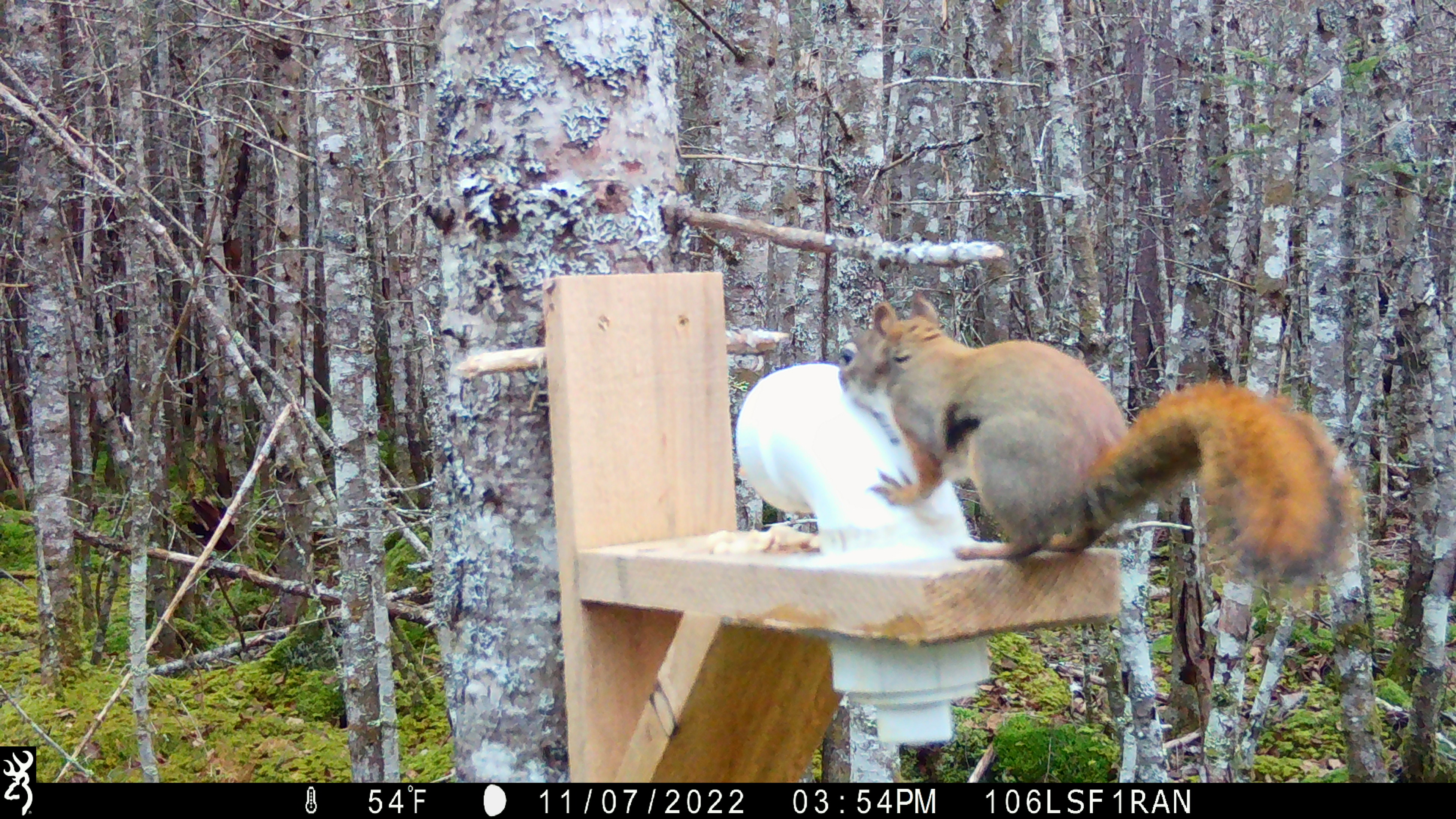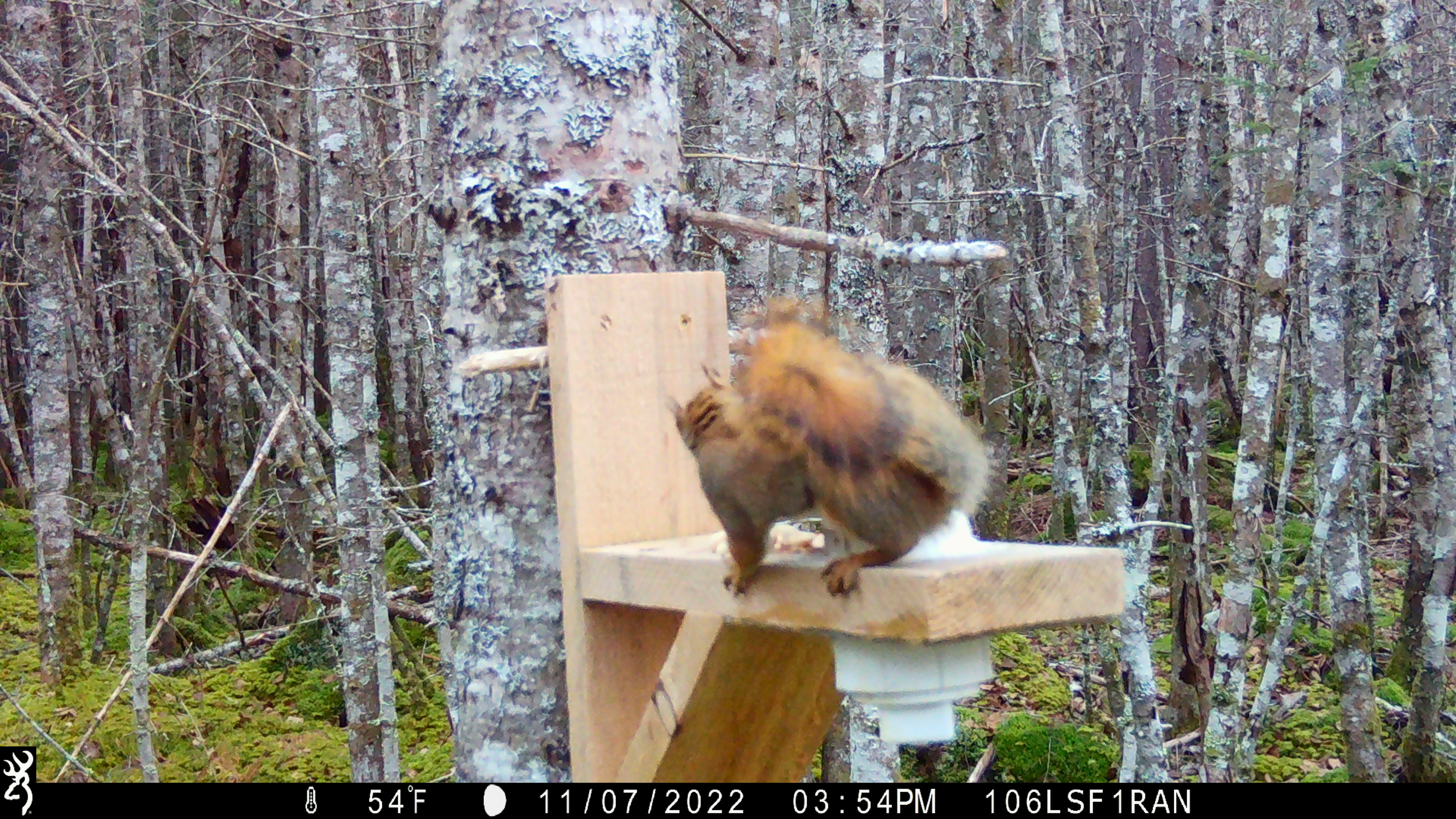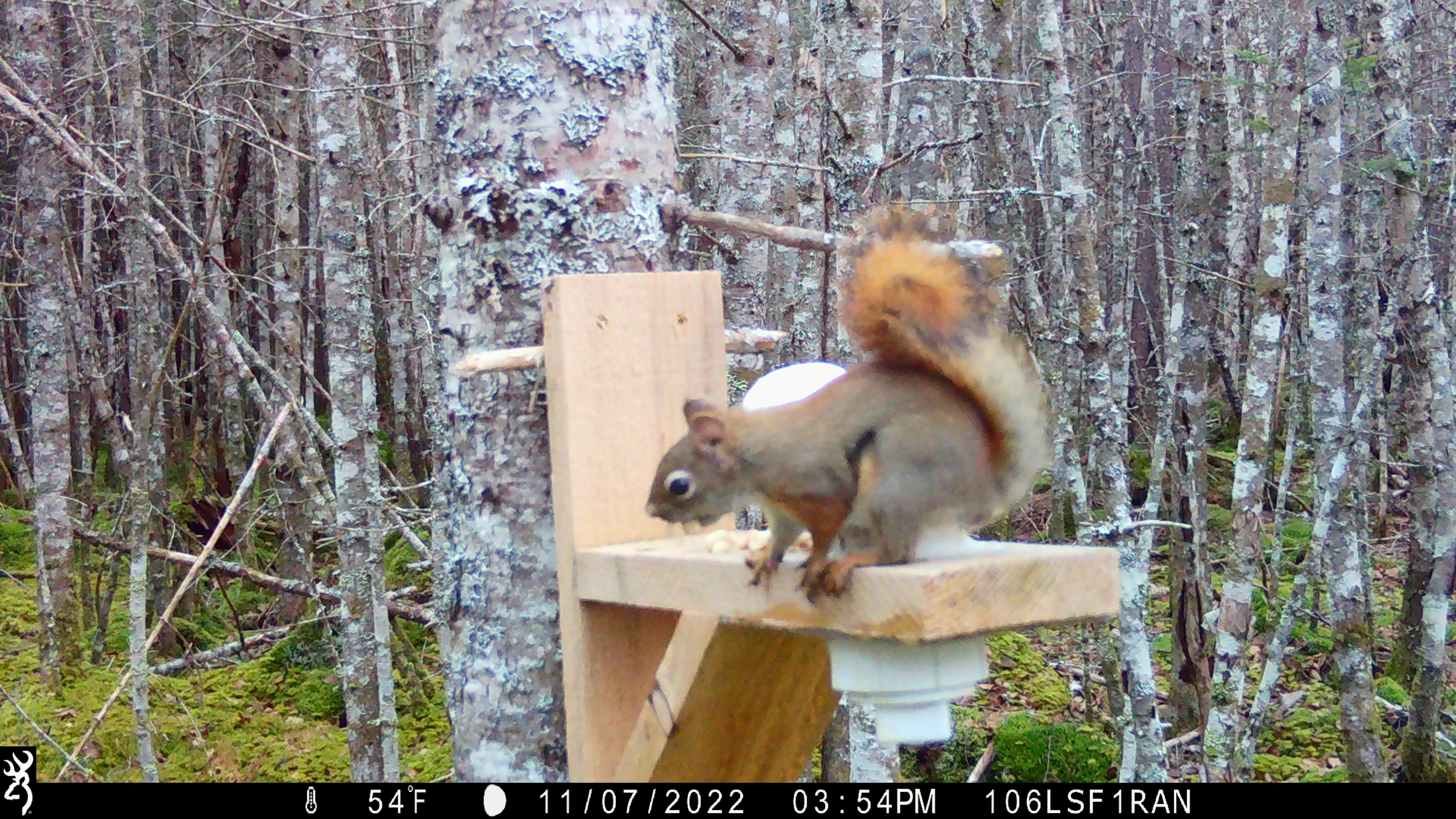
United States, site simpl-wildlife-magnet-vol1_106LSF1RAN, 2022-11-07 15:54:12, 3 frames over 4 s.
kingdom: Animalia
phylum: Chordata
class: Mammalia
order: Rodentia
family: Sciuridae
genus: Tamiasciurus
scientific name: Tamiasciurus hudsonicus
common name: red squirrel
Red squirrel (Tamiasciurus hudsonicus).